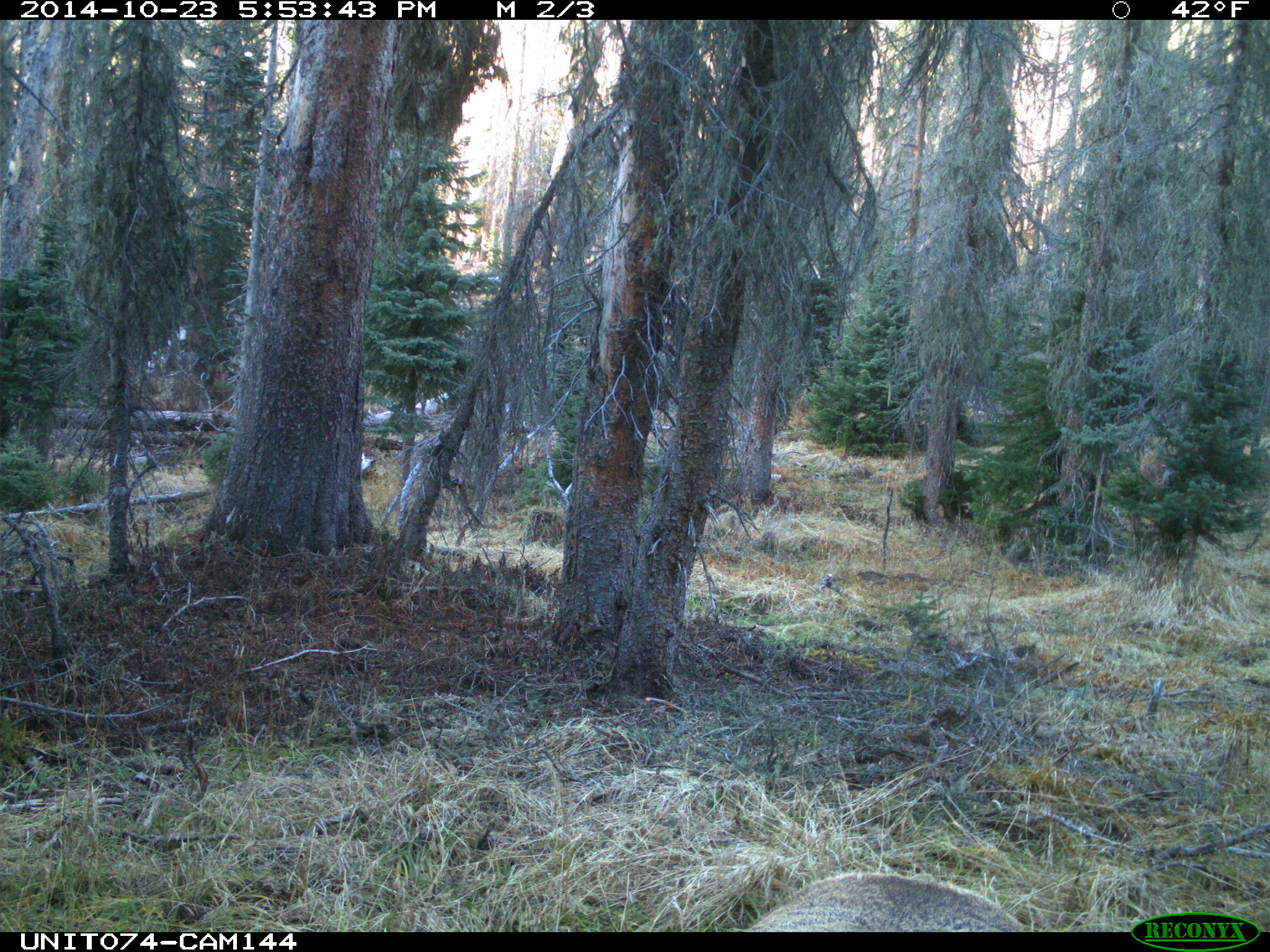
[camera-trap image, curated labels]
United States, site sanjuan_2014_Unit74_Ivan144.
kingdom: Animalia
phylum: Chordata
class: Mammalia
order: Artiodactyla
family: Cervidae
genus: Cervus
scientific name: Cervus elaphus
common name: red deer